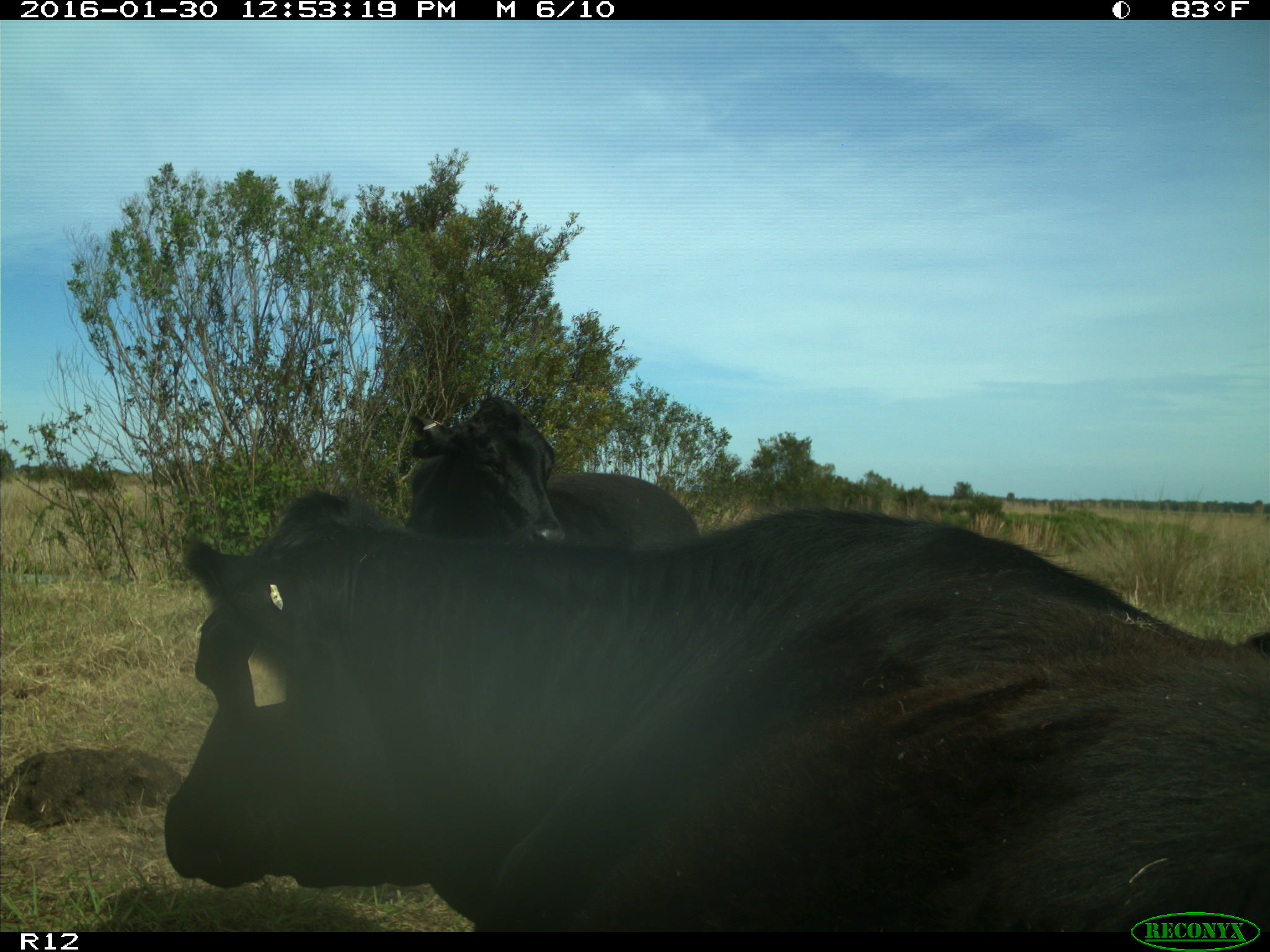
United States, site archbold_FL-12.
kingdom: Animalia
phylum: Chordata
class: Mammalia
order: Artiodactyla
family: Bovidae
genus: Bos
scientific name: Bos taurus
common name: domestic cow